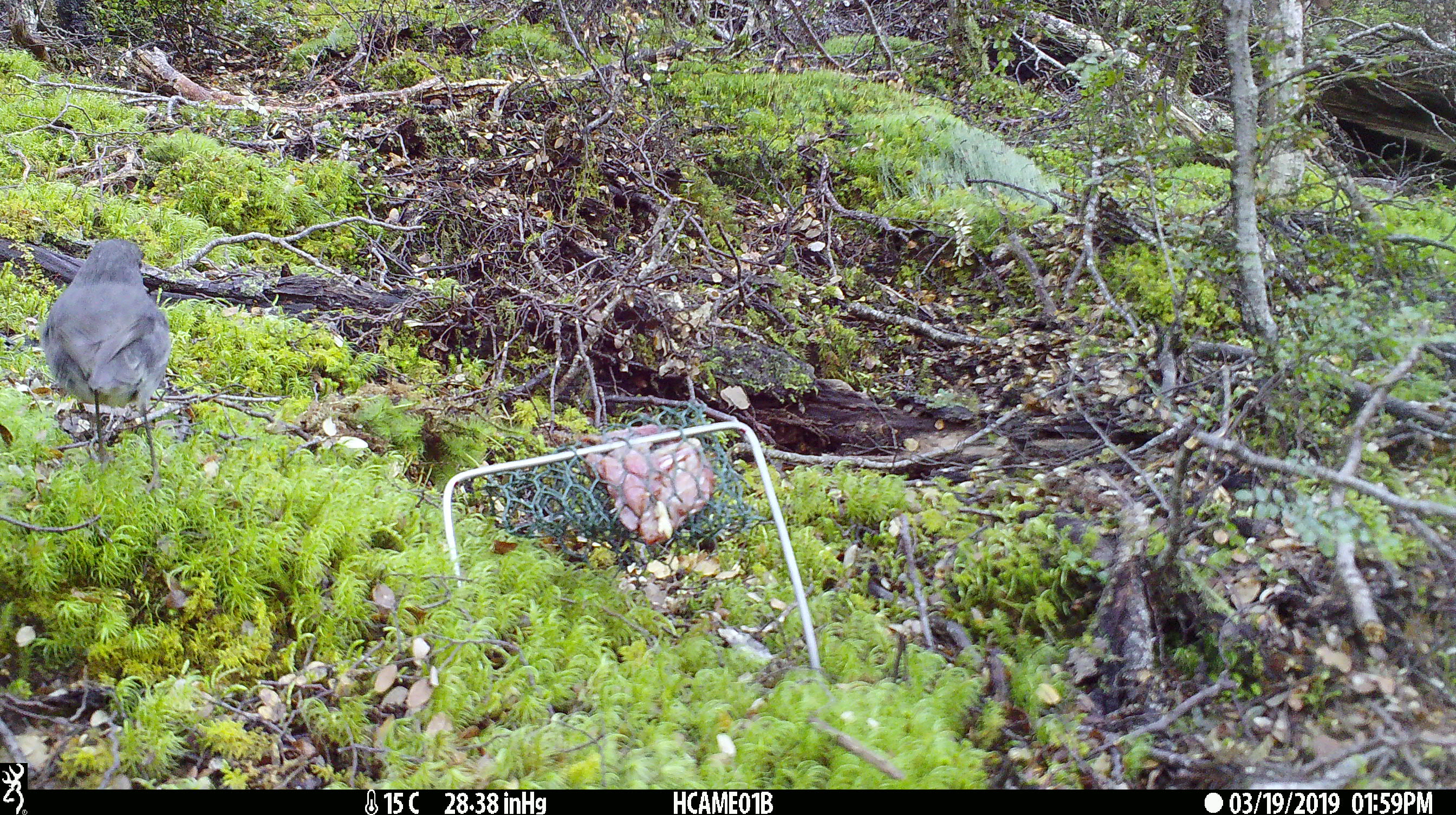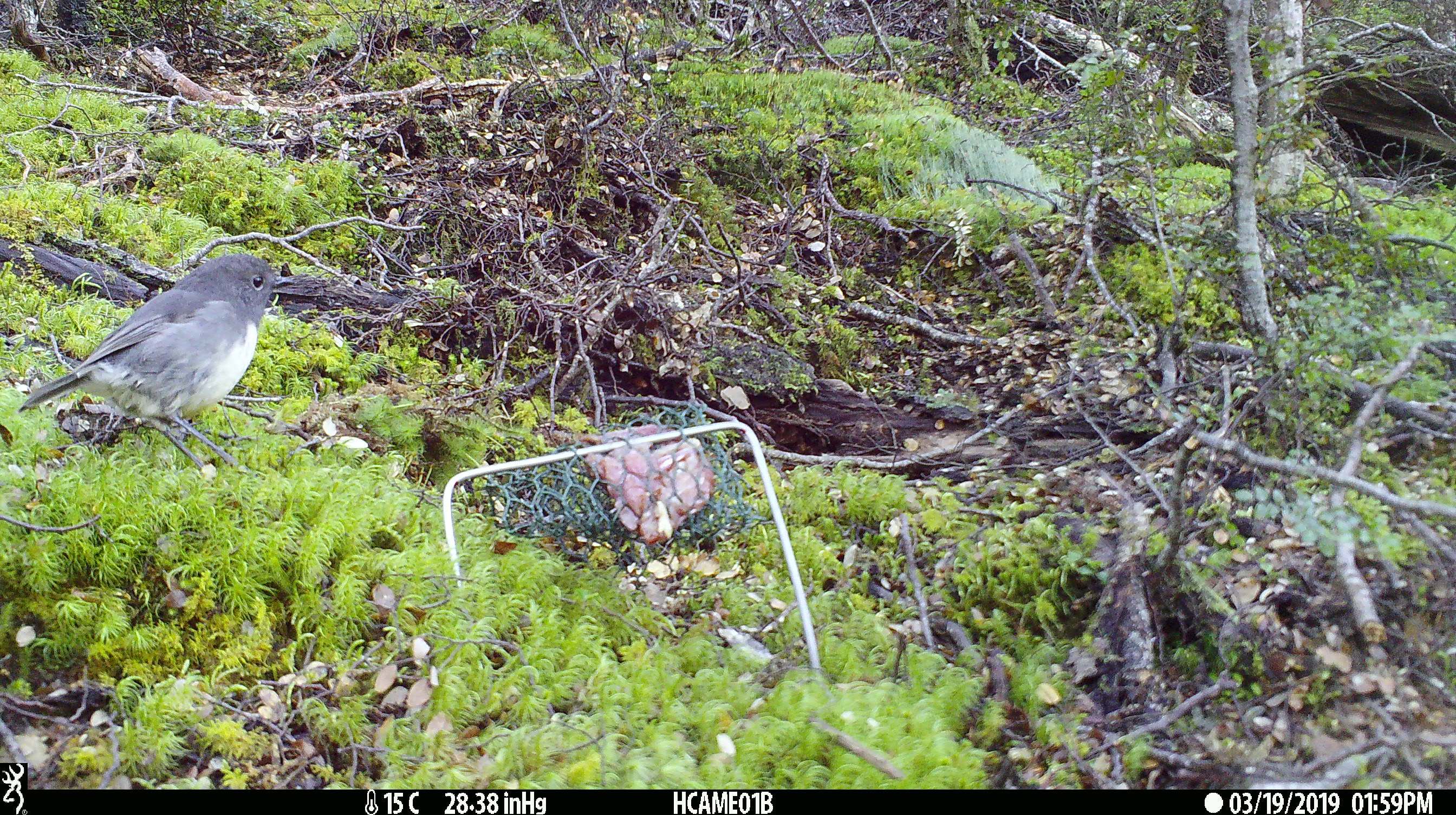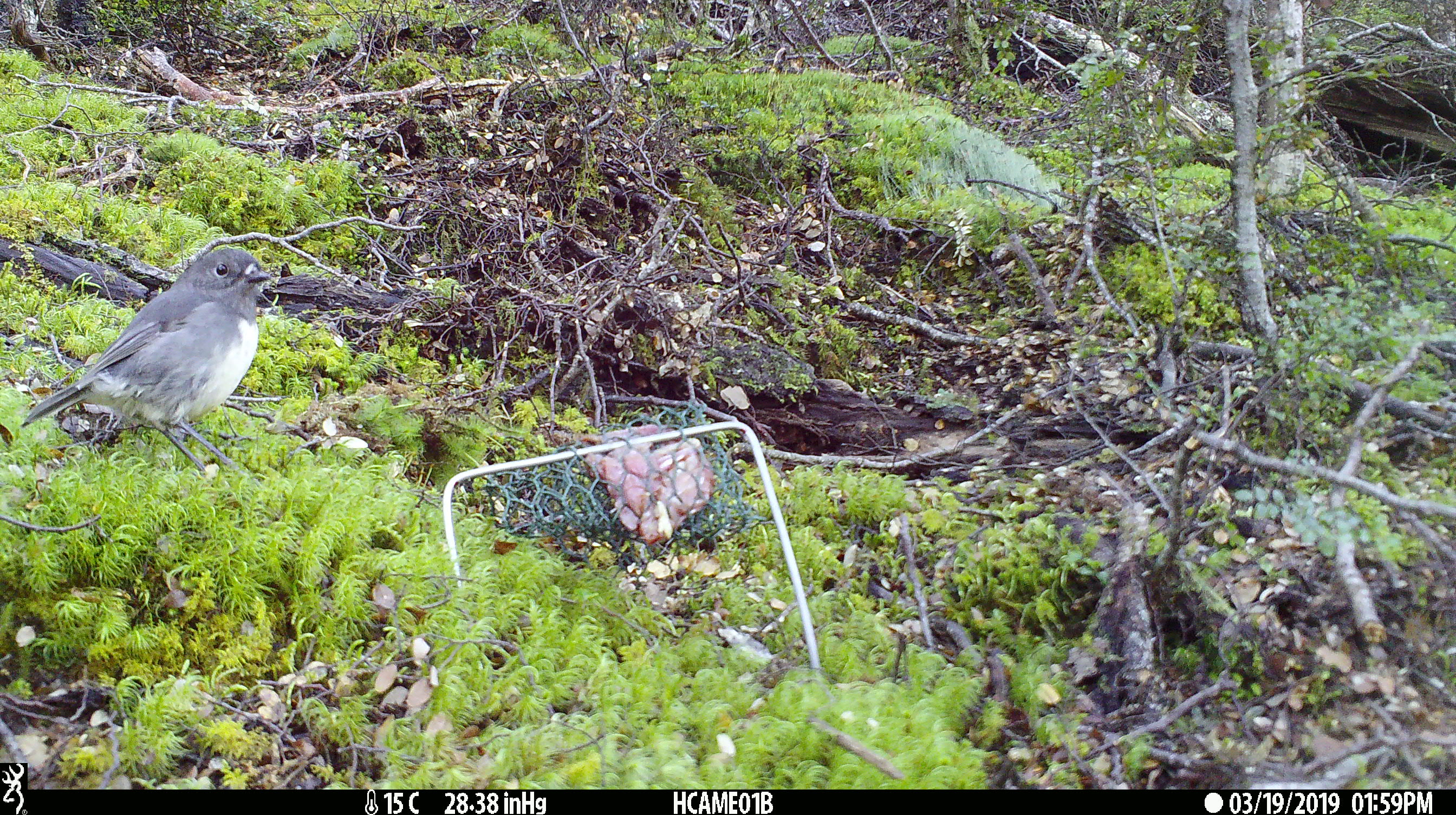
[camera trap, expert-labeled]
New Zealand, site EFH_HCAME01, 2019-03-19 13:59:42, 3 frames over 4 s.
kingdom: Animalia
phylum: Chordata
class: Aves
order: Passeriformes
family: Petroicidae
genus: Petroica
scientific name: Petroica australis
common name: new zealand robin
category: robin